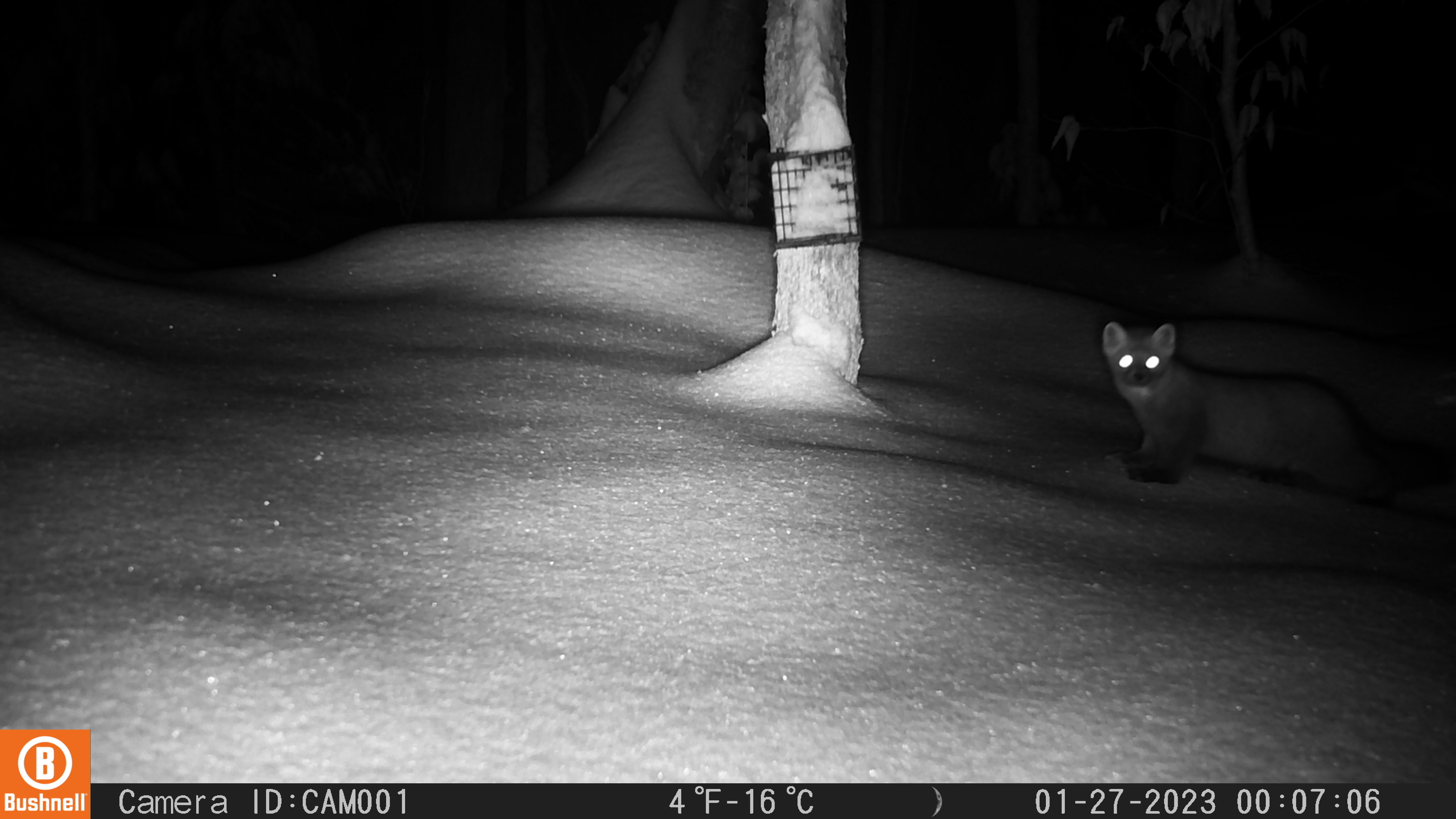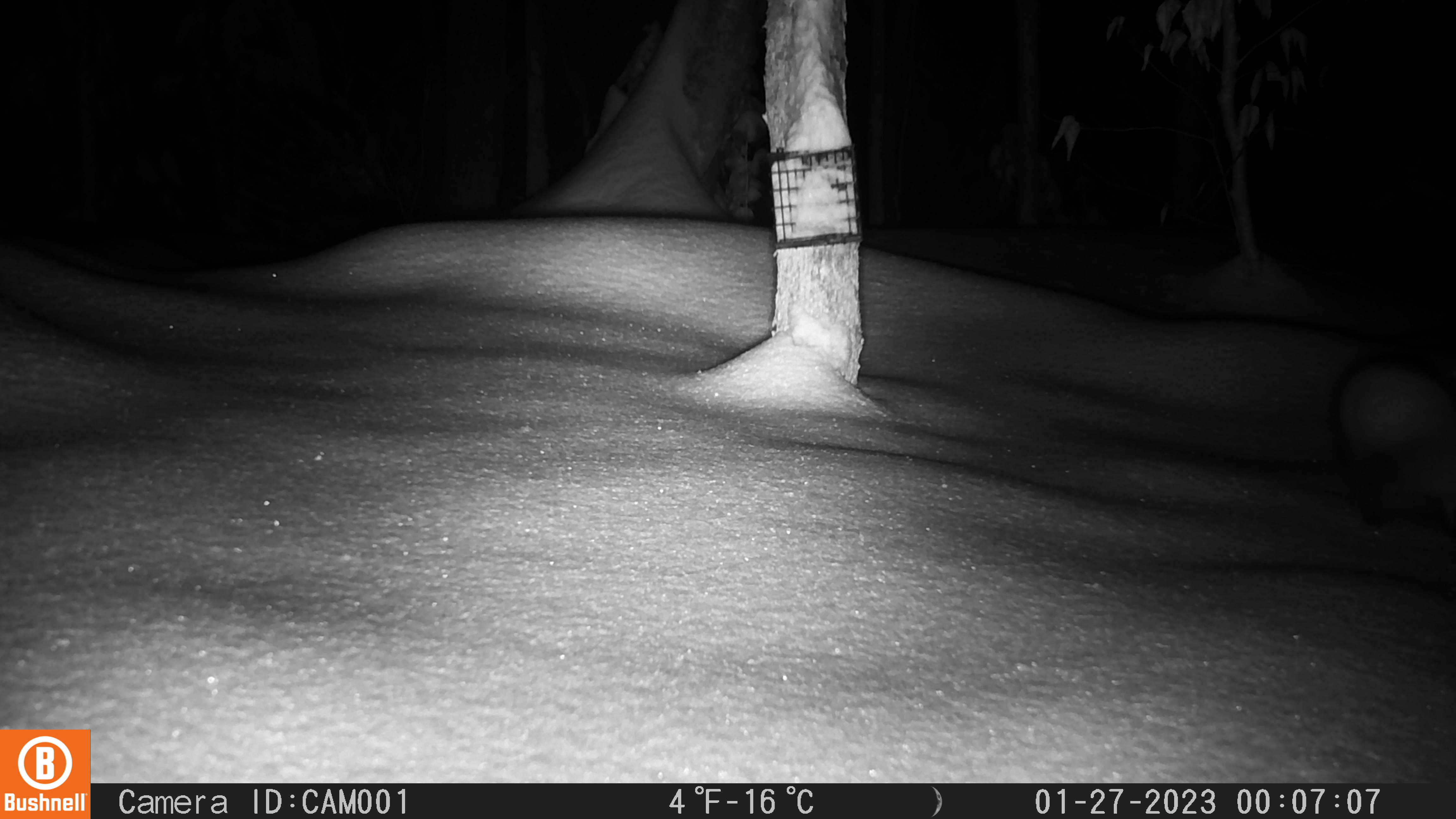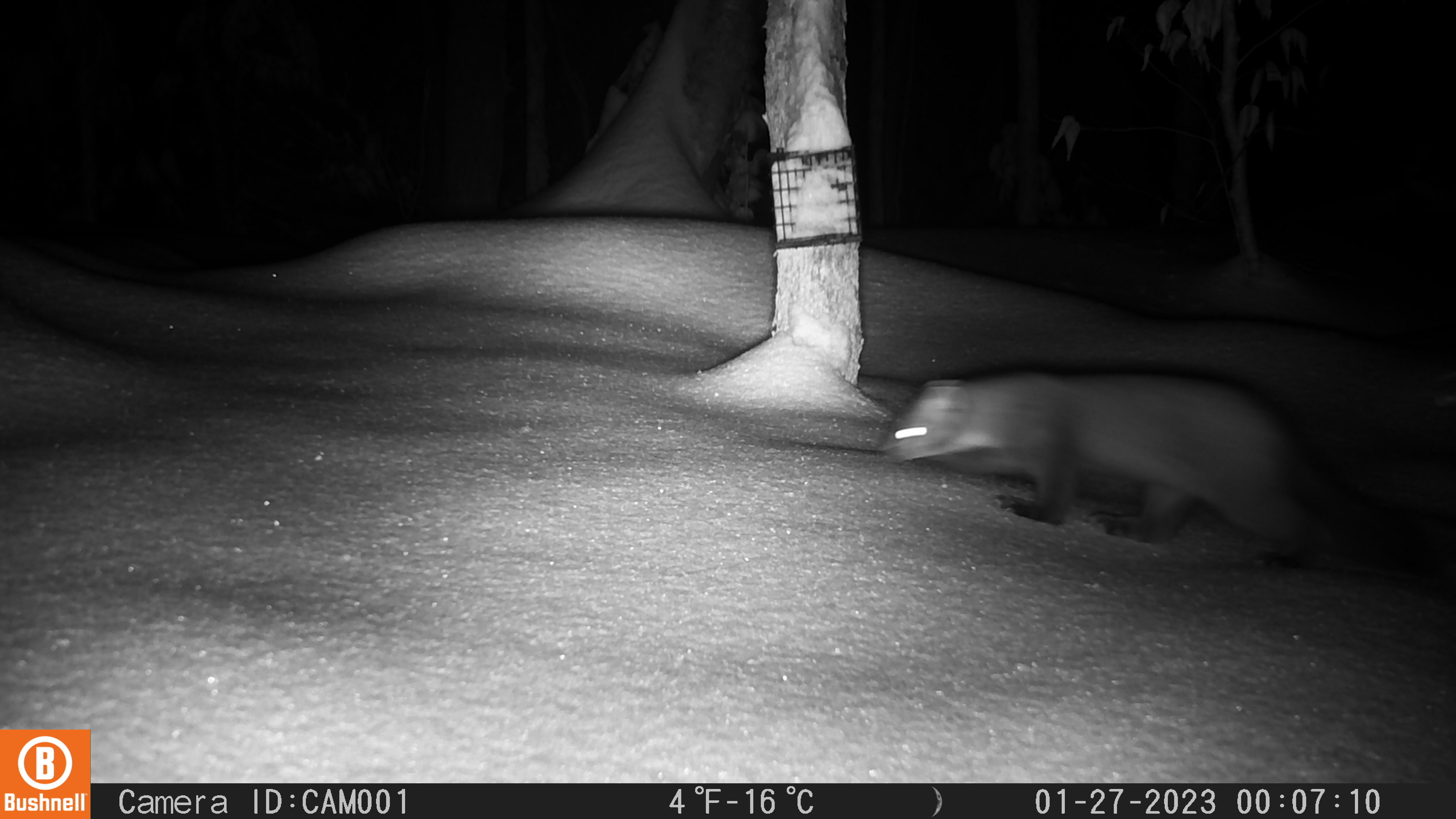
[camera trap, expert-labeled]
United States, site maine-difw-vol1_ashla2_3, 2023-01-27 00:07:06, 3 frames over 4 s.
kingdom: Animalia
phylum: Chordata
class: Mammalia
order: Carnivora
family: Mustelidae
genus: Martes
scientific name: Martes americana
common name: american marten